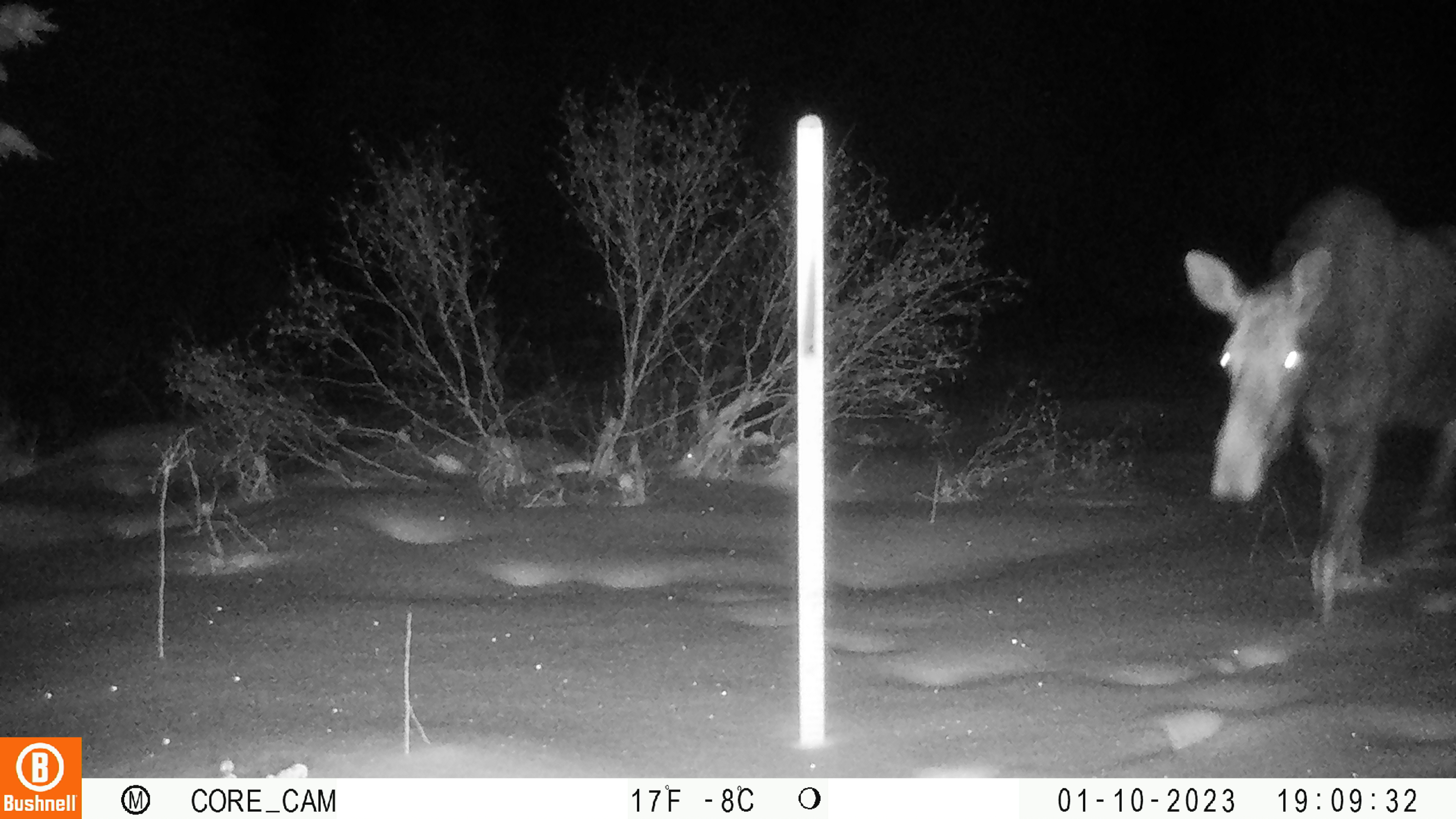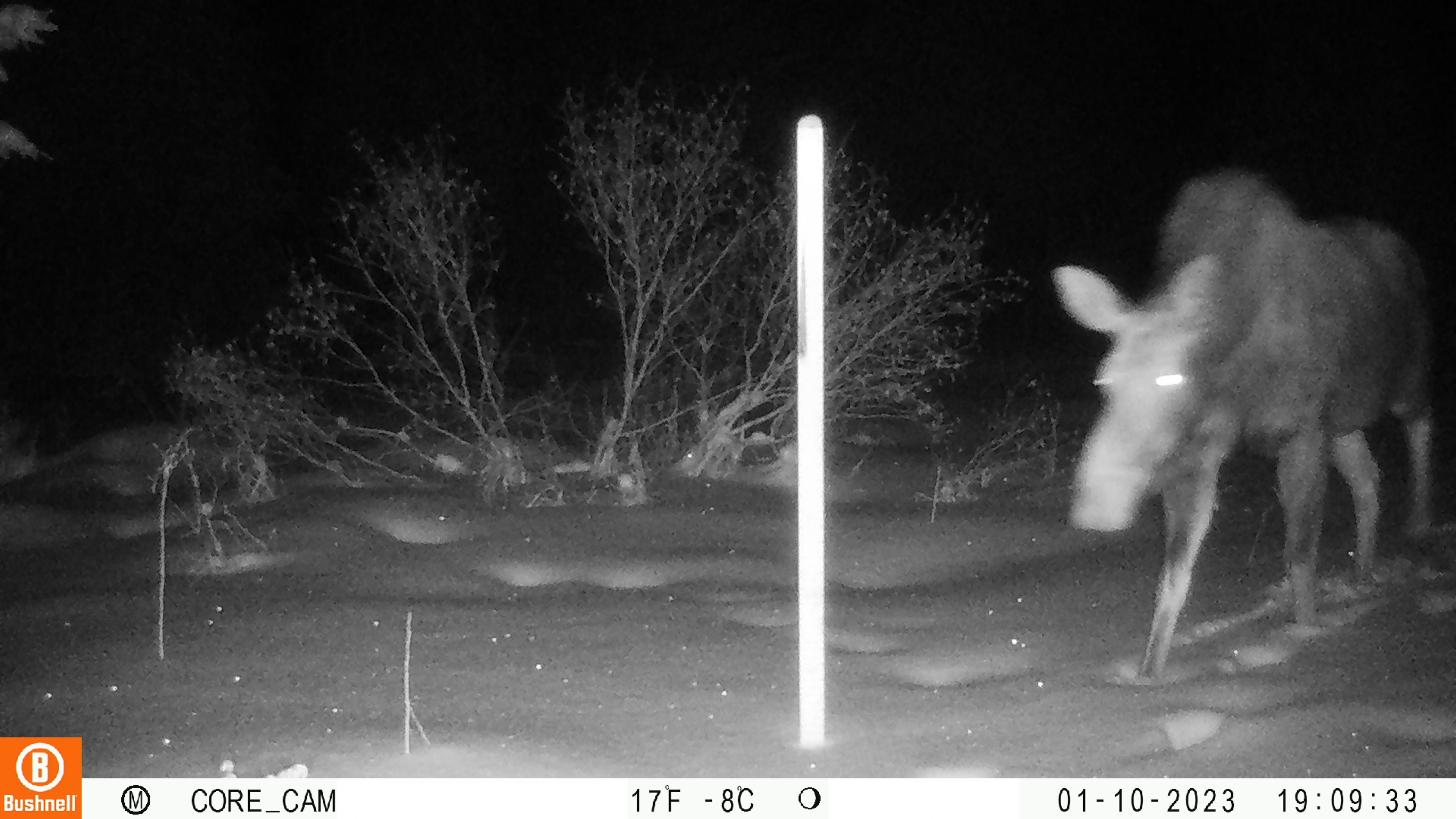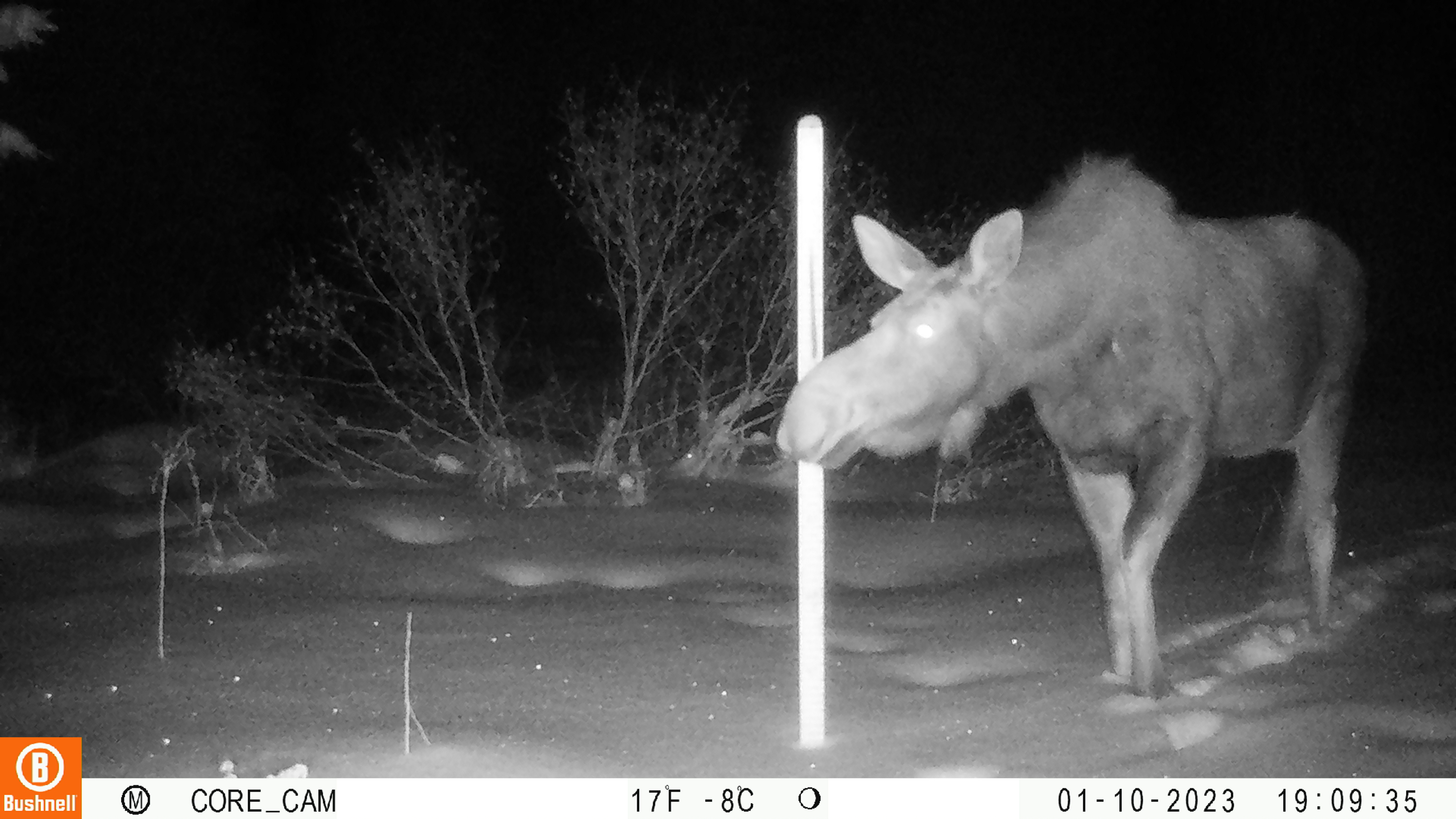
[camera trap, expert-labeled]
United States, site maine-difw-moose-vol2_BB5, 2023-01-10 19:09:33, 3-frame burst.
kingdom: Animalia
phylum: Chordata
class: Mammalia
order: Artiodactyla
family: Cervidae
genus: Alces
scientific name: Alces alces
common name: moose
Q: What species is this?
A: Moose (Alces alces).